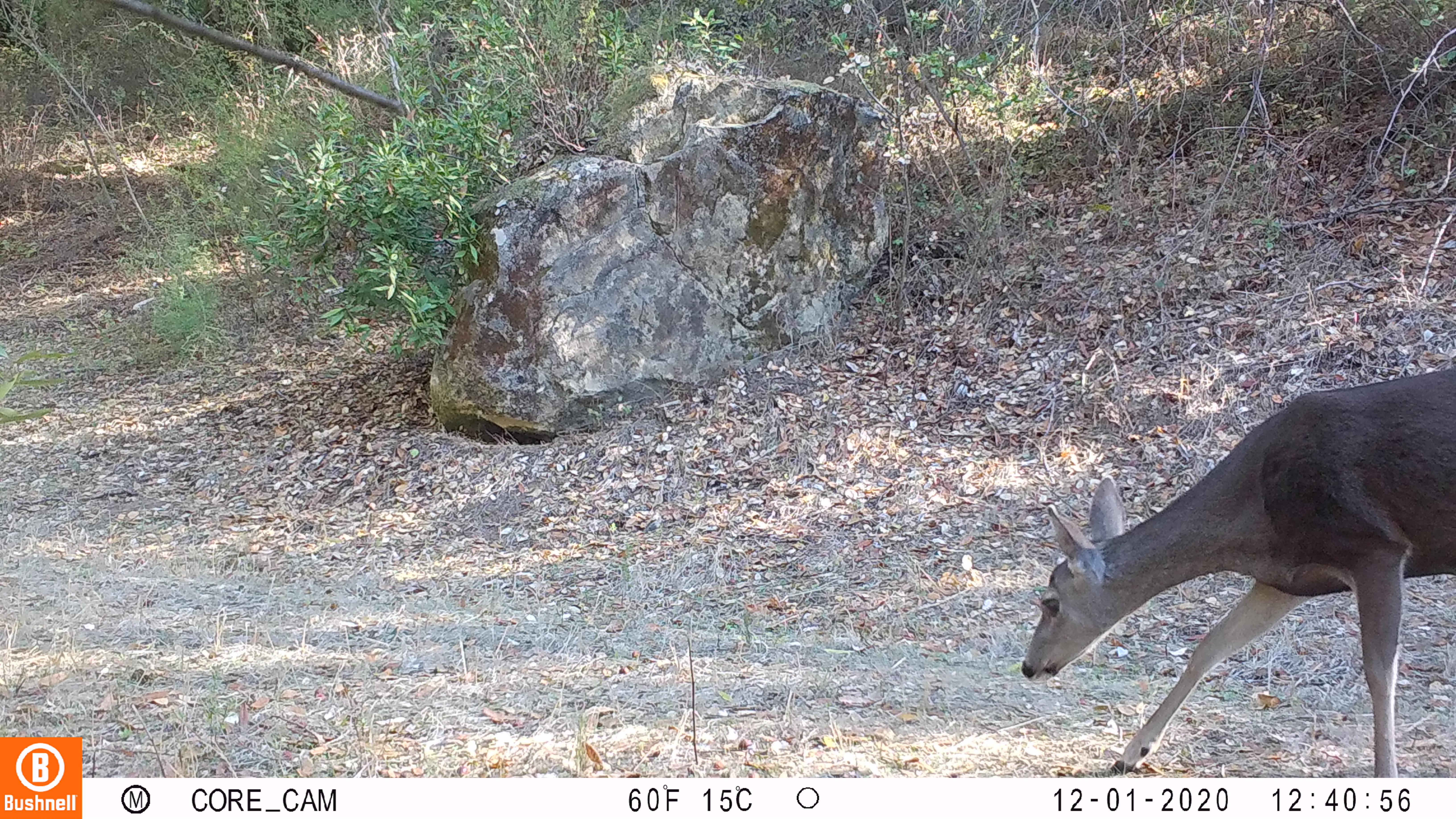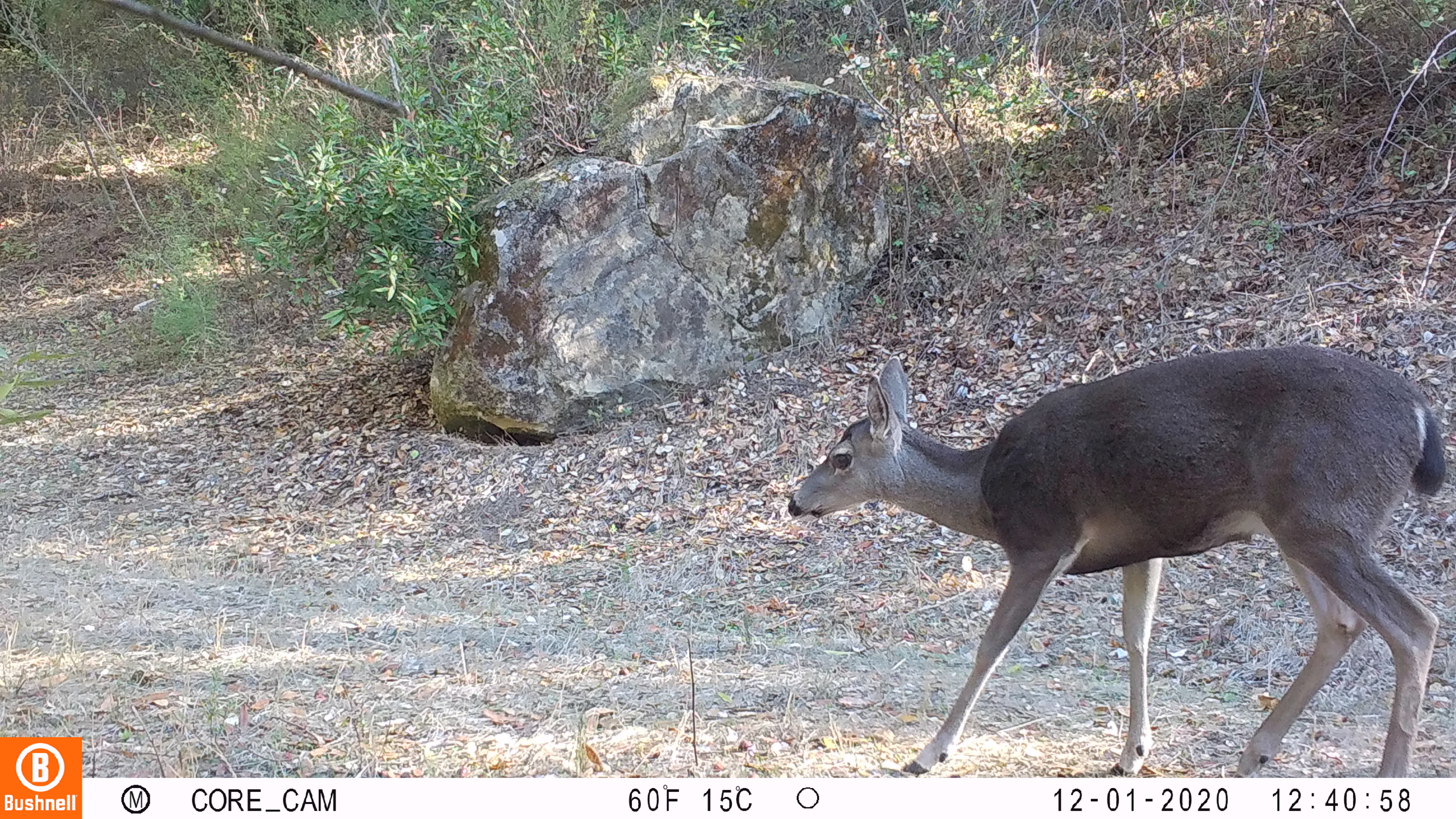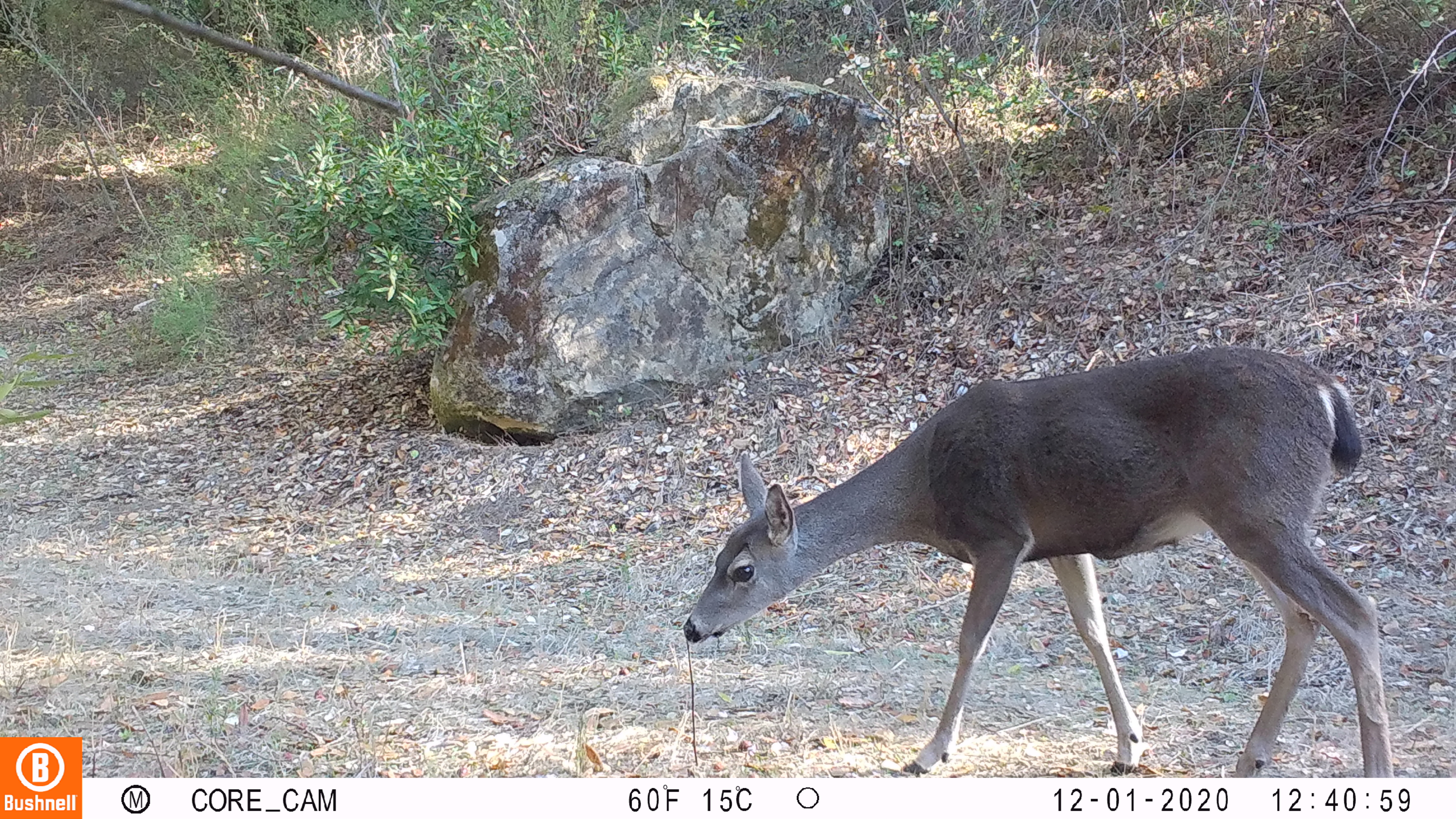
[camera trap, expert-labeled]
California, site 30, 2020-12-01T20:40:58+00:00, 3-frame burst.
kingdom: Animalia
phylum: Chordata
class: Mammalia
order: Artiodactyla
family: Cervidae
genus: Odocoileus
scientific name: Odocoileus hemionus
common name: mule deer